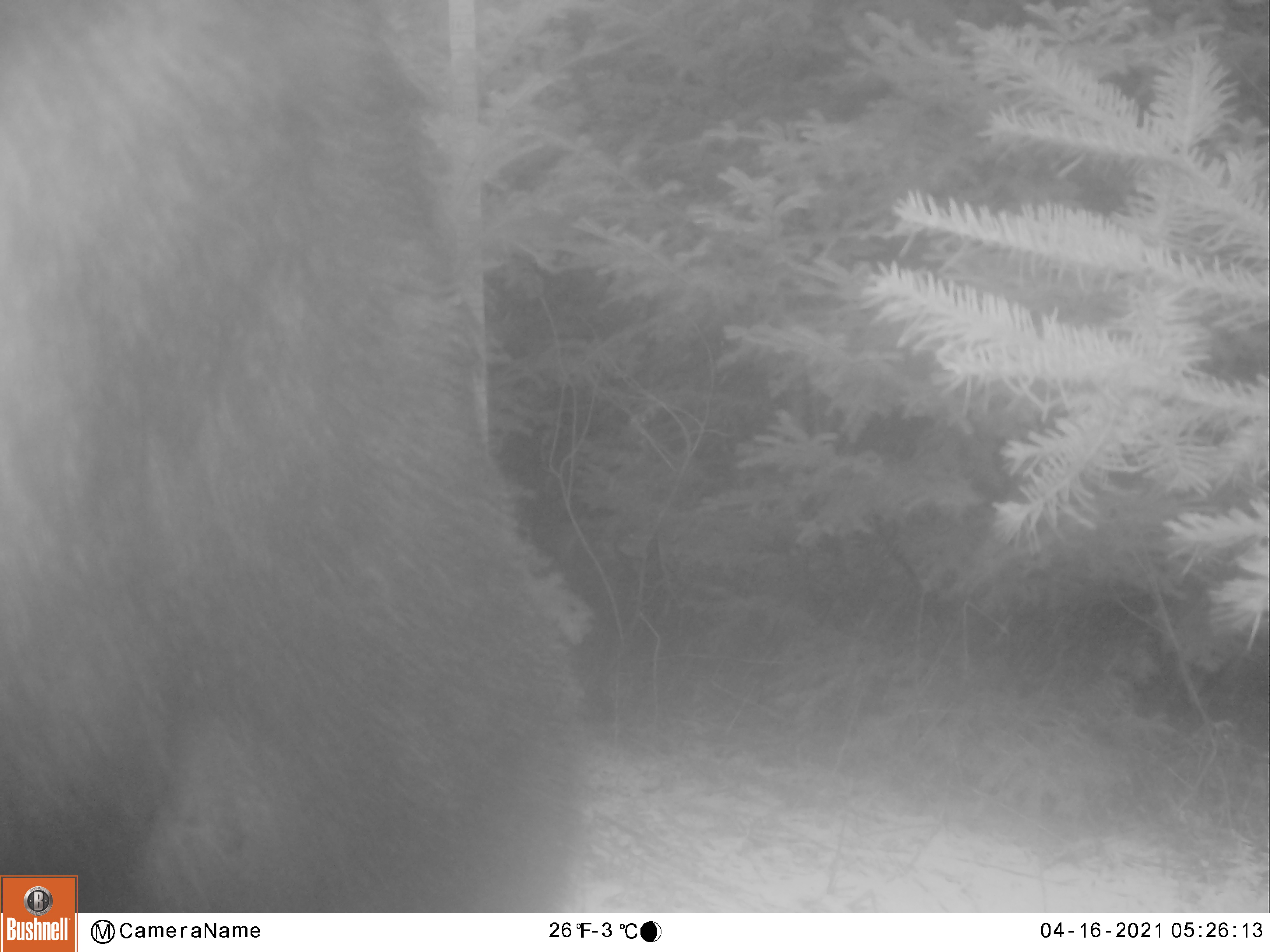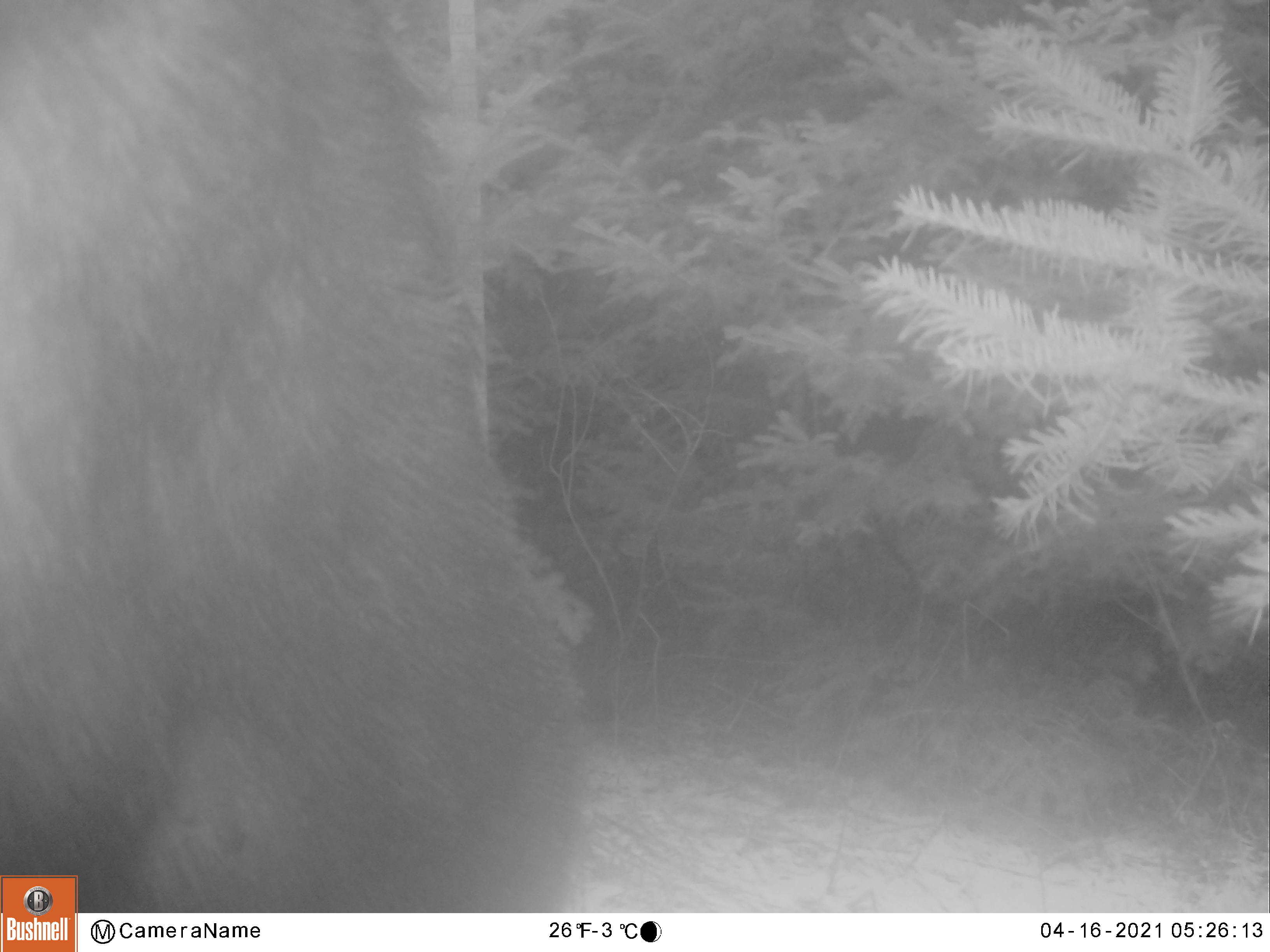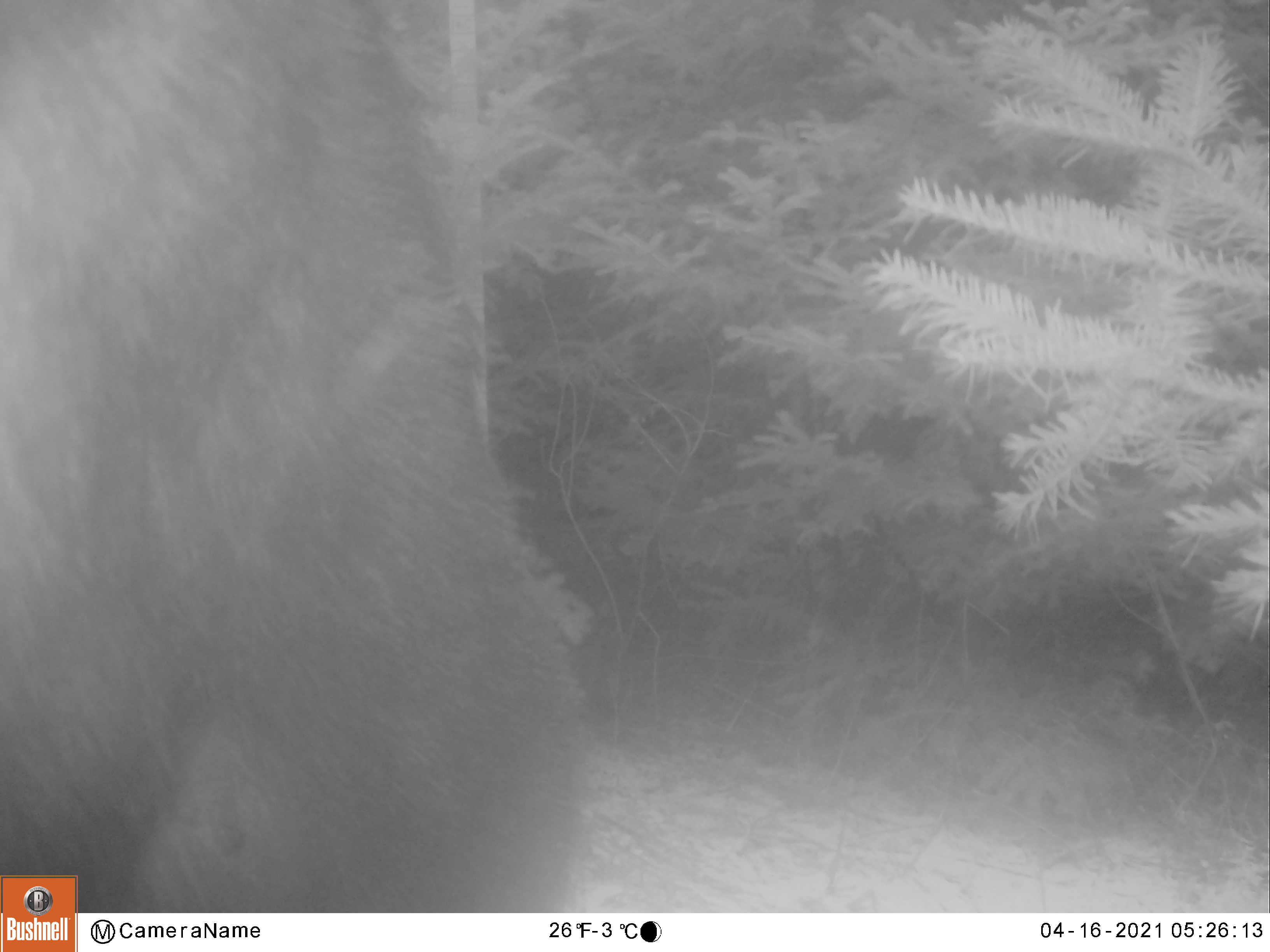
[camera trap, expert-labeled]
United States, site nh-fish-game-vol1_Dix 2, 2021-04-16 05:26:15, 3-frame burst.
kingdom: Animalia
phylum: Chordata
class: Mammalia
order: Artiodactyla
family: Cervidae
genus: Alces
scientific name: Alces alces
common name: moose